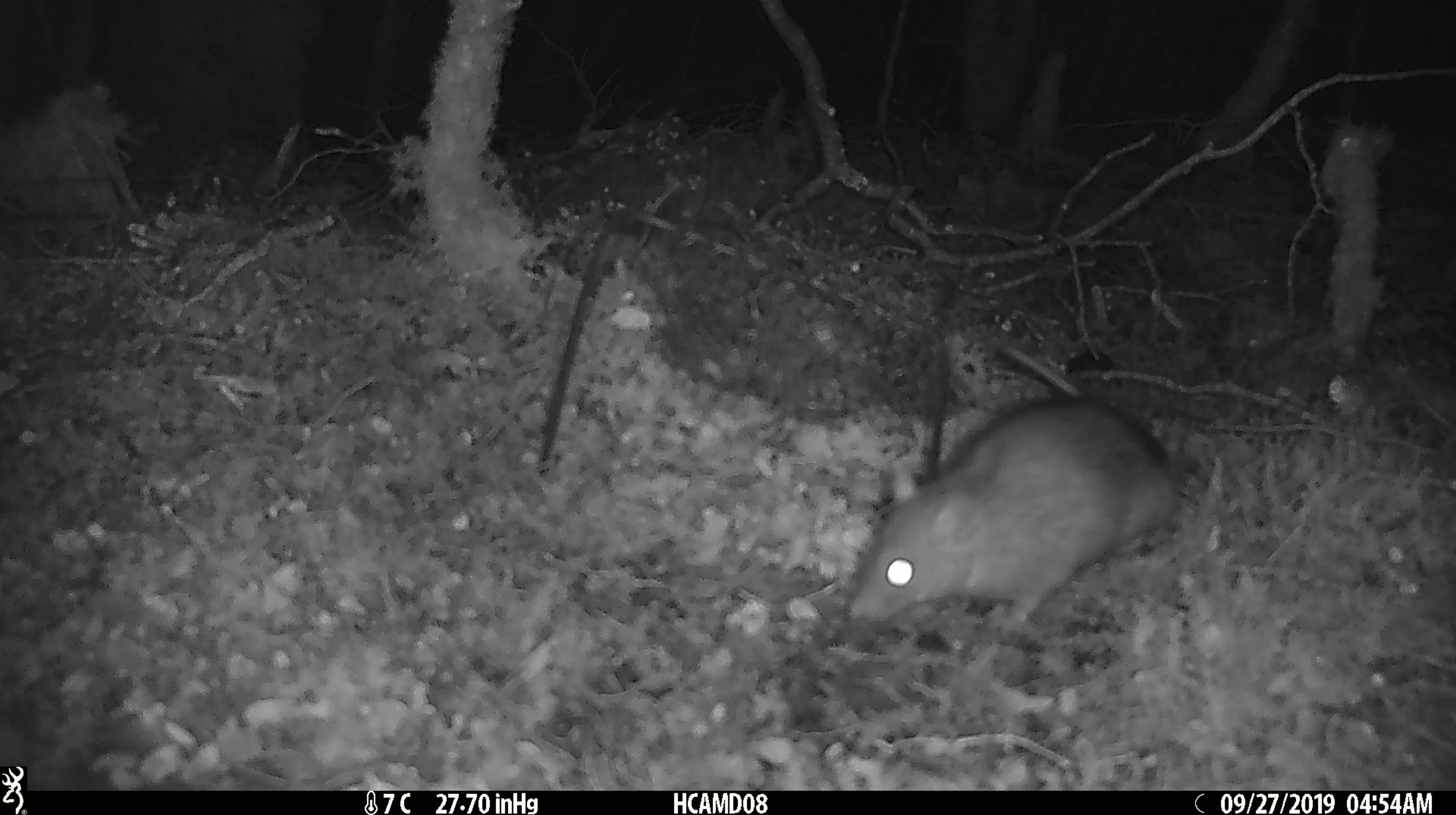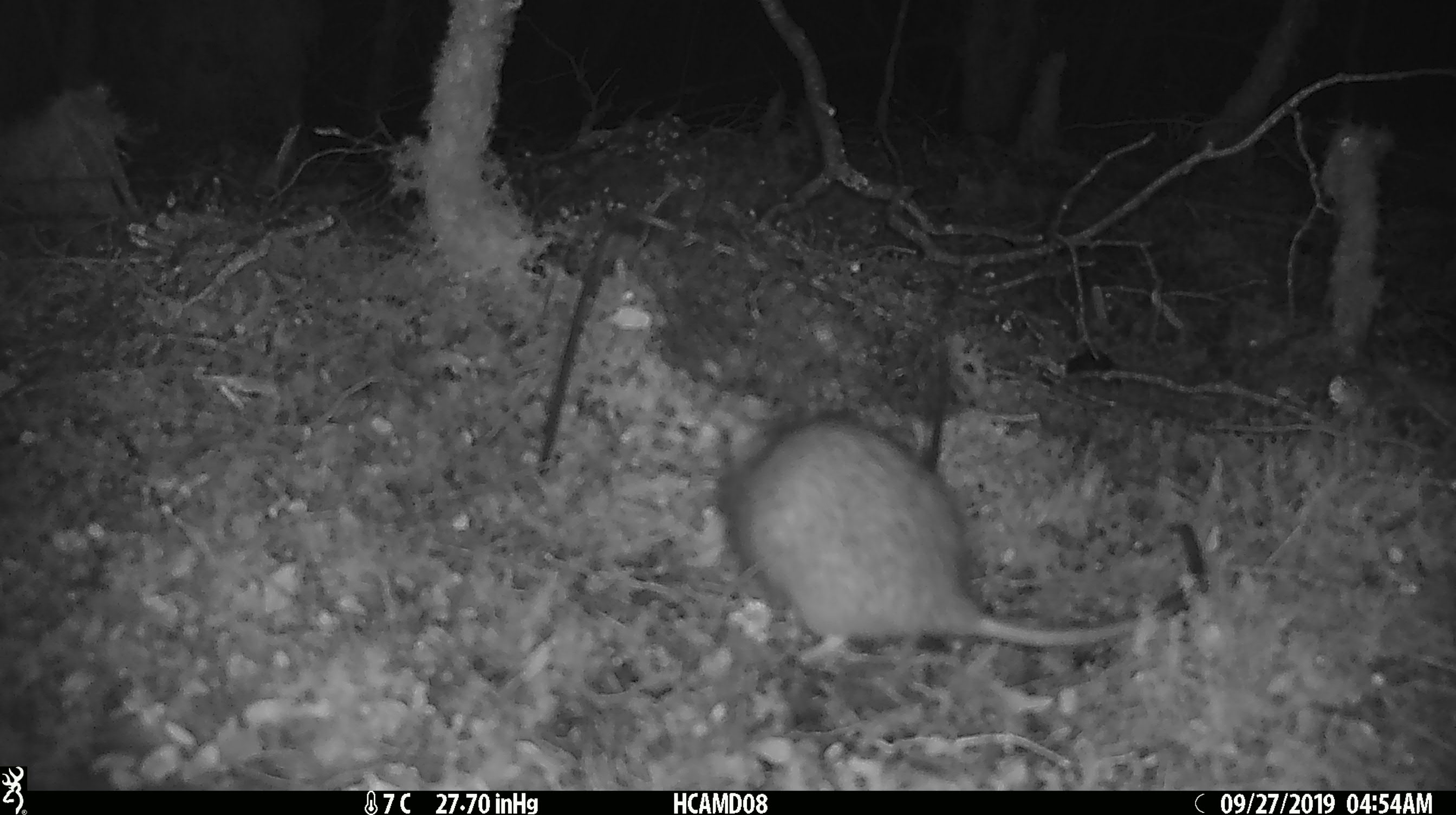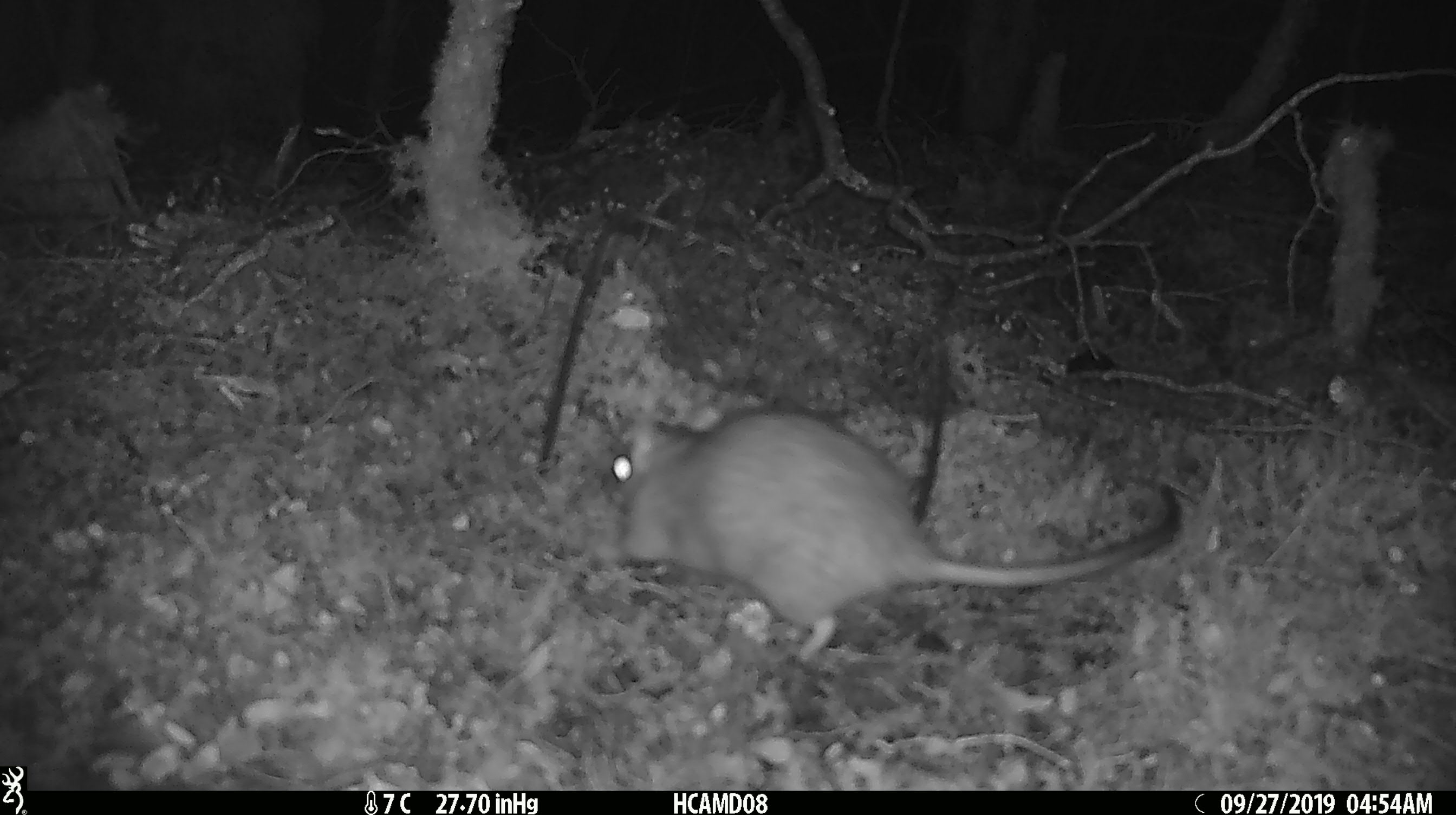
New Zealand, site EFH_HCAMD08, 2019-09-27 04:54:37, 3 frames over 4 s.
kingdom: Animalia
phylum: Chordata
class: Mammalia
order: Rodentia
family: Muridae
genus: Rattus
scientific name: Rattus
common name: rat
Rat (Rattus).